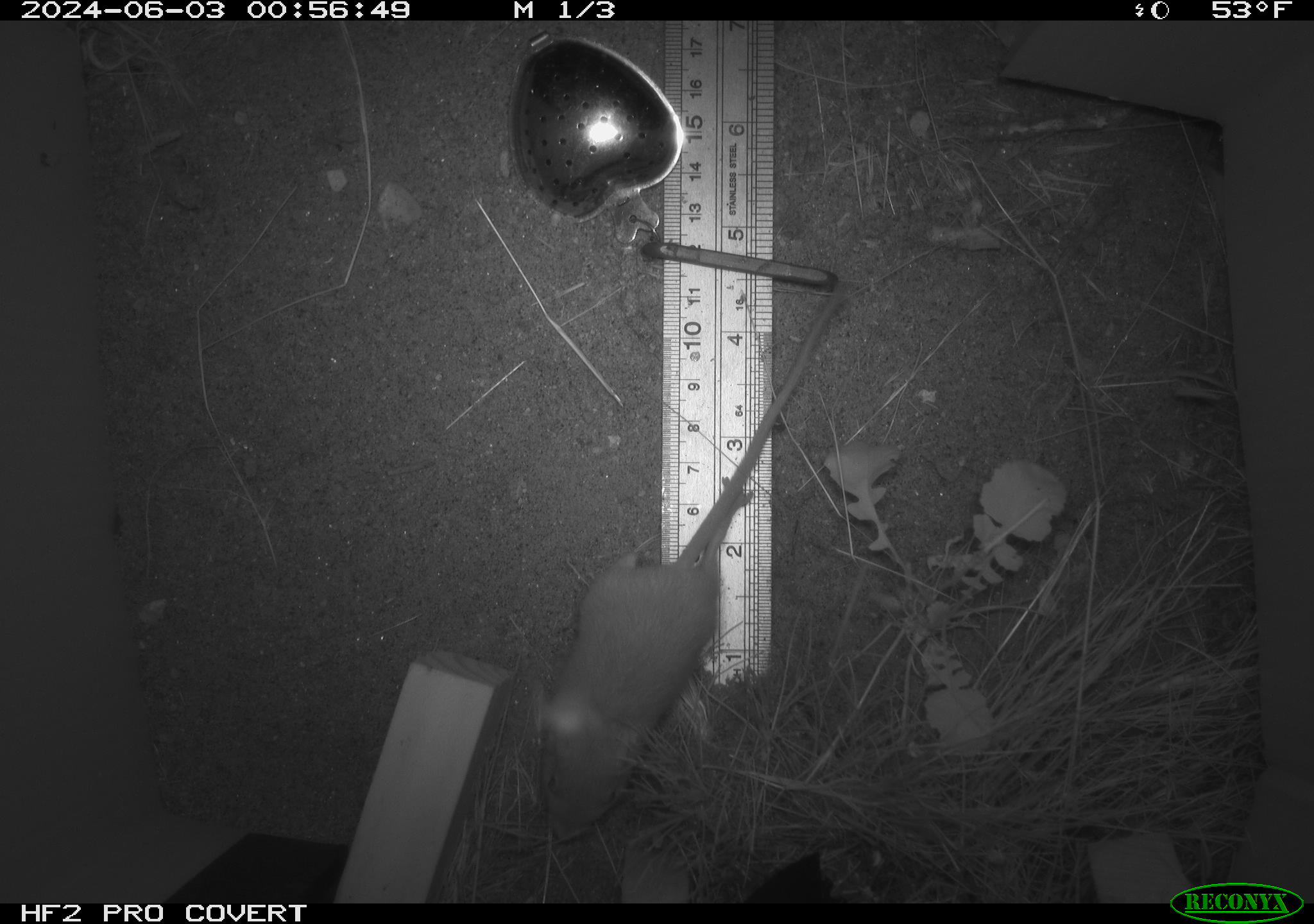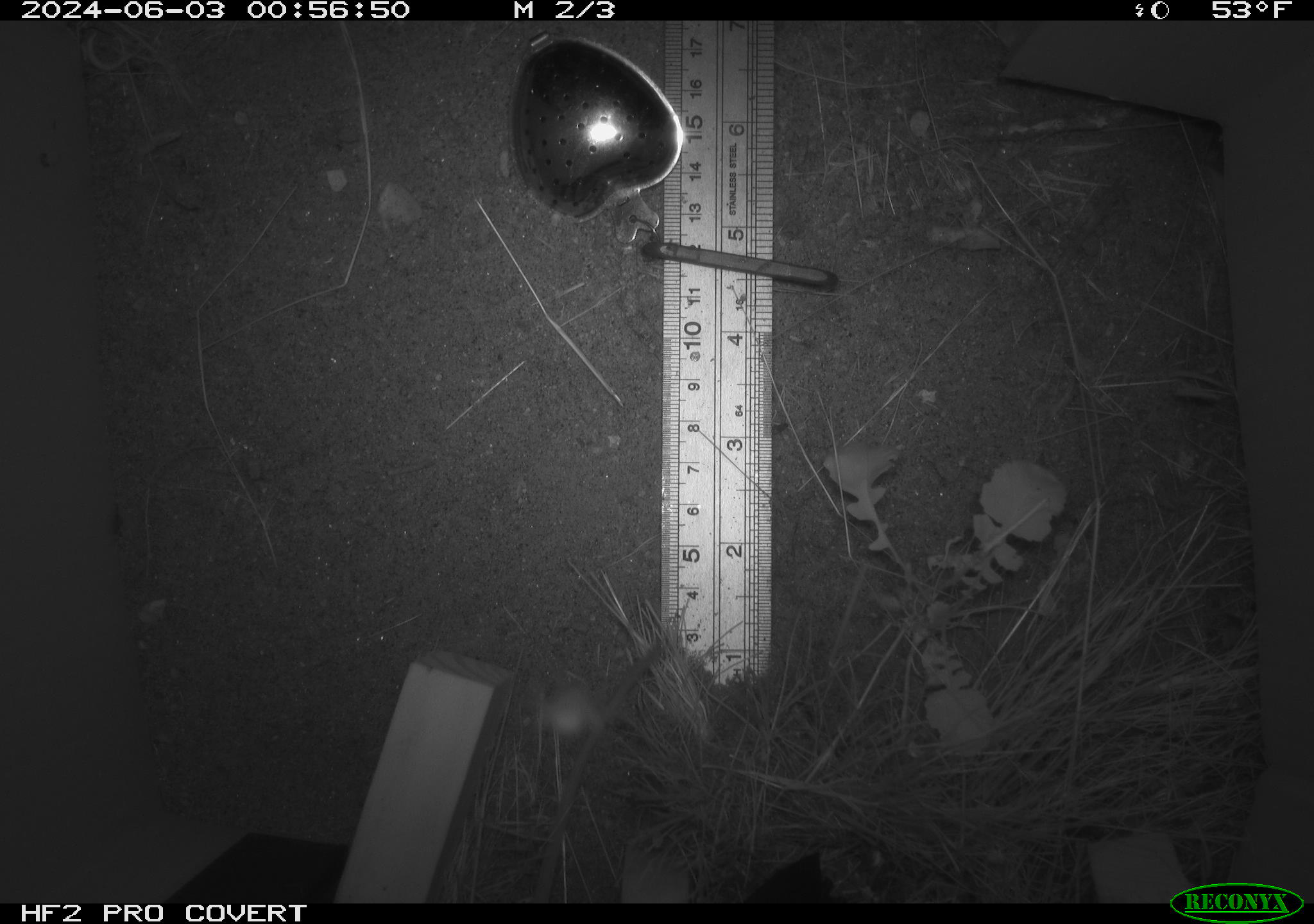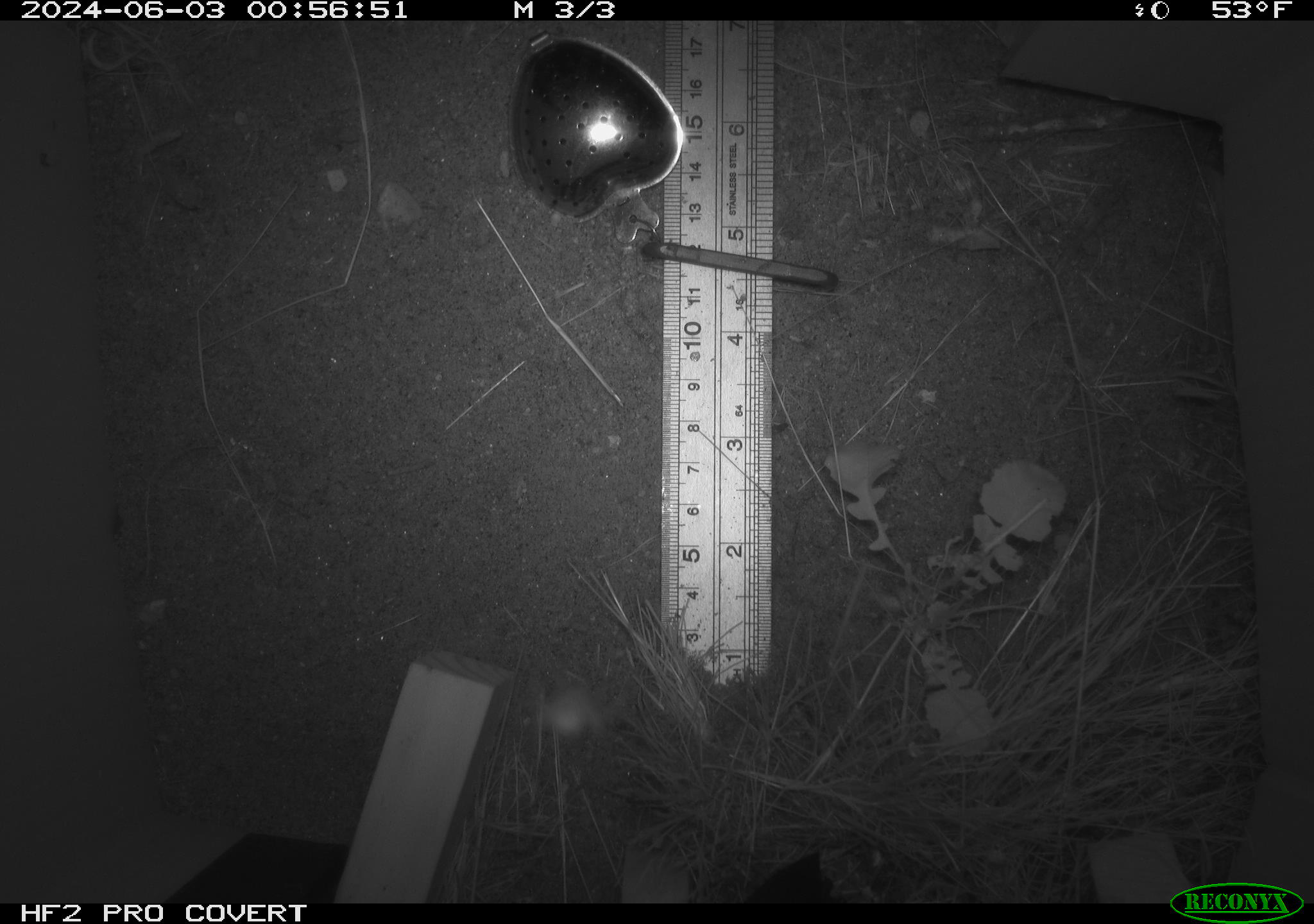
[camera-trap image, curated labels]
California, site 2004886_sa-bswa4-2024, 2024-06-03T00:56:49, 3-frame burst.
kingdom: Animalia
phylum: Chordata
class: Mammalia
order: Rodentia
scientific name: Rodentia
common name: rodent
Rodent (Rodentia).